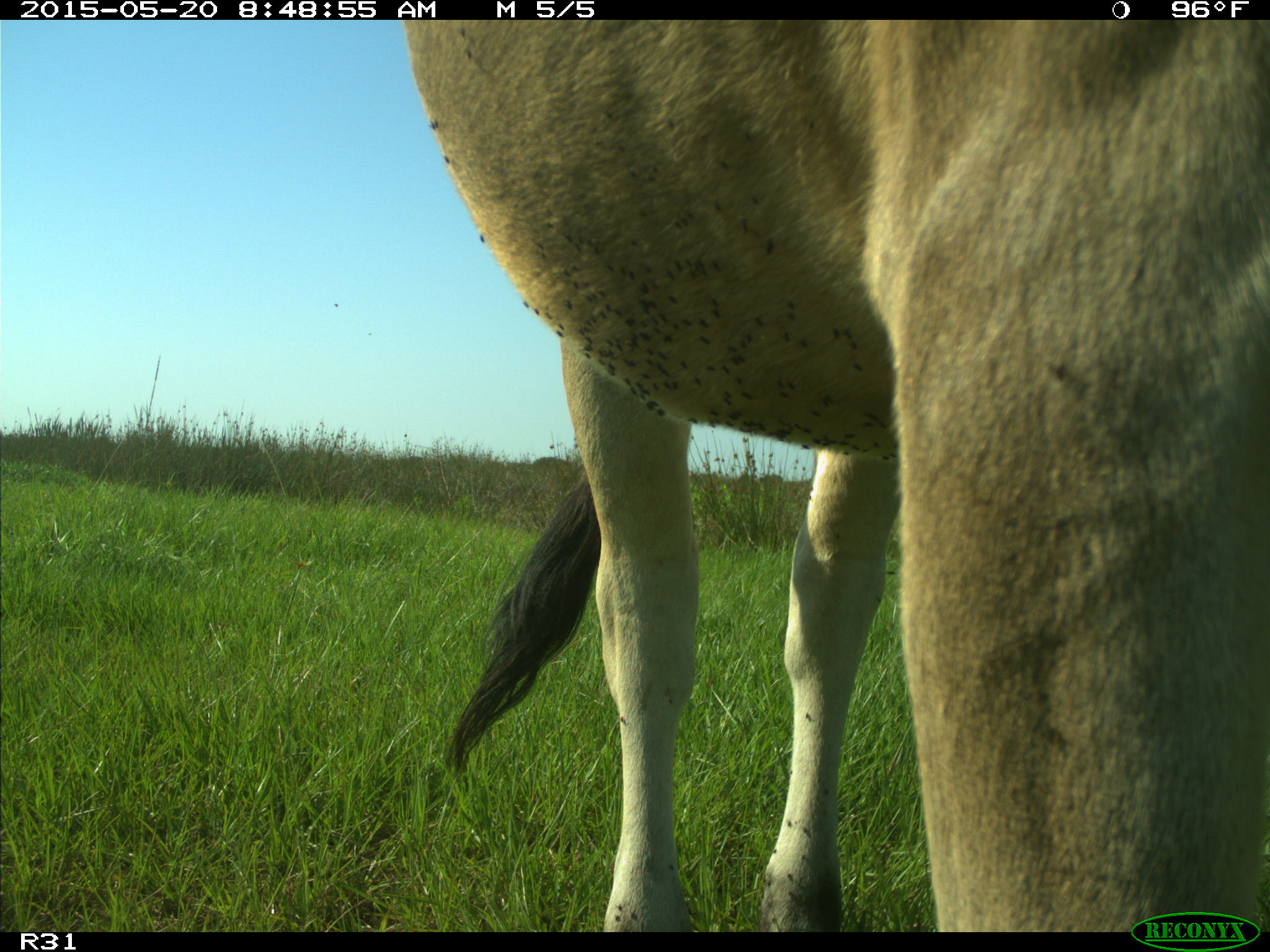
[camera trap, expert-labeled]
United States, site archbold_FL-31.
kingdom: Animalia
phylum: Chordata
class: Mammalia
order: Artiodactyla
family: Bovidae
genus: Bos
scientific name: Bos taurus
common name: domestic cow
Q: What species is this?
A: Bos taurus (domestic cow).